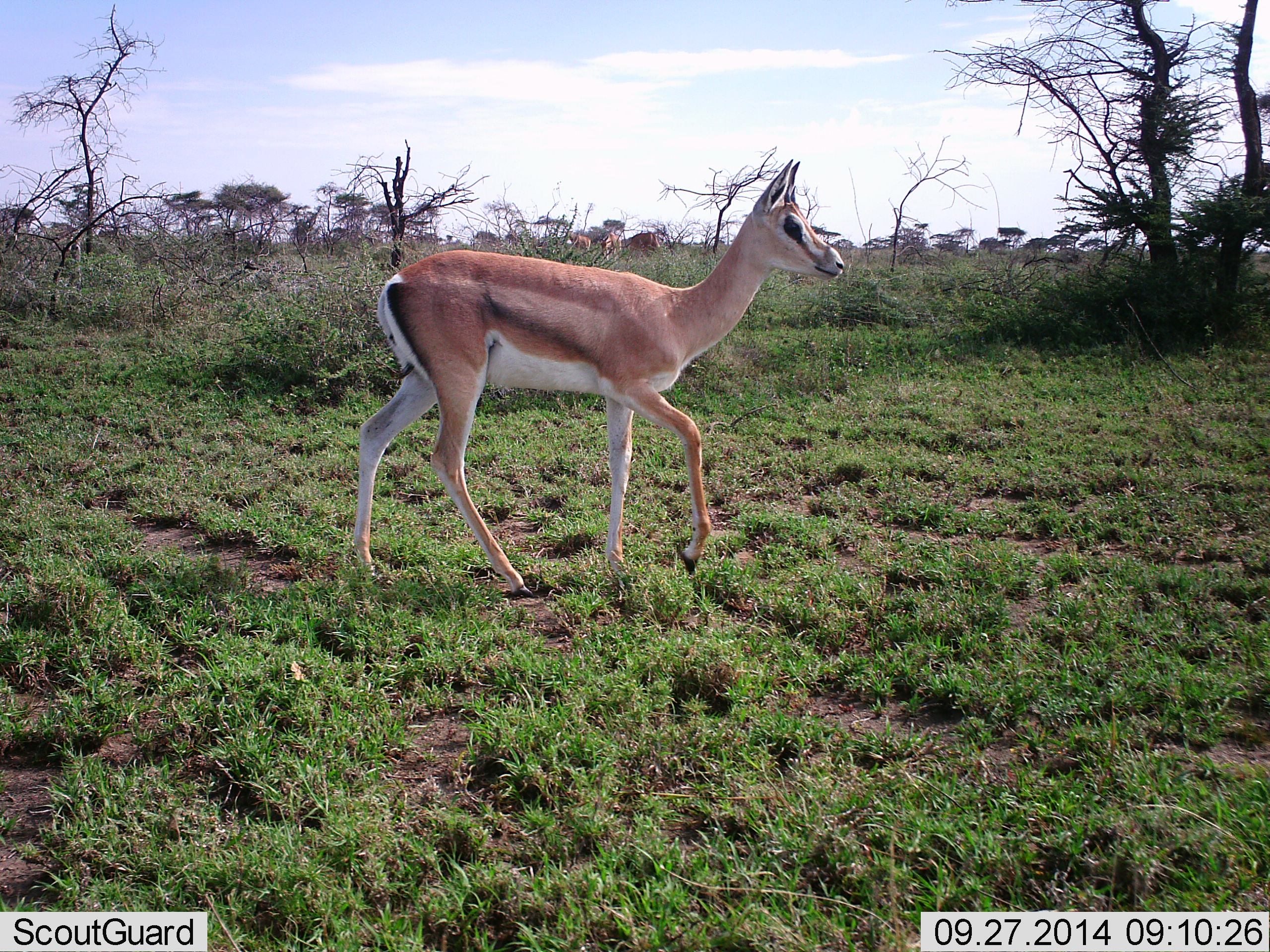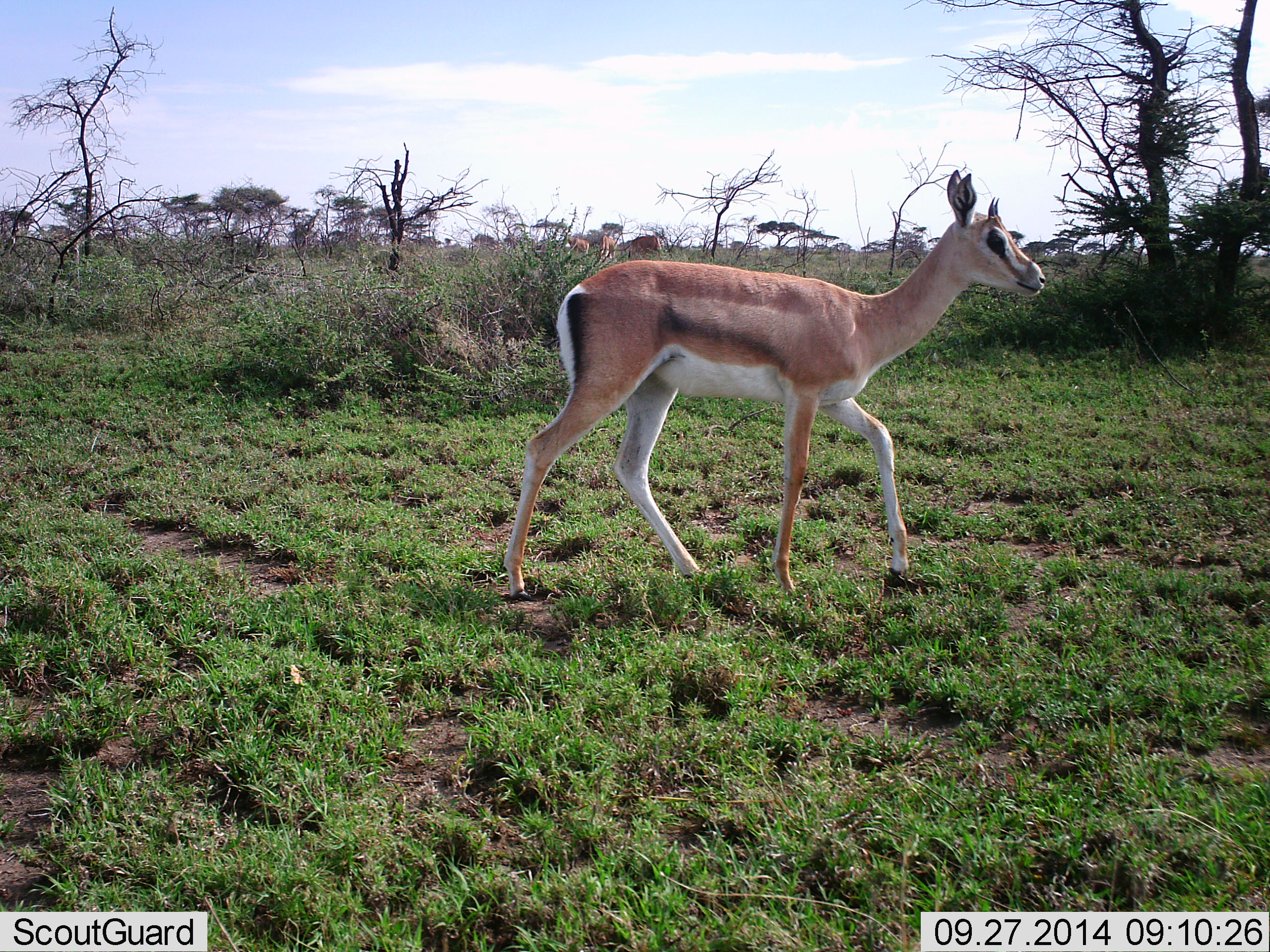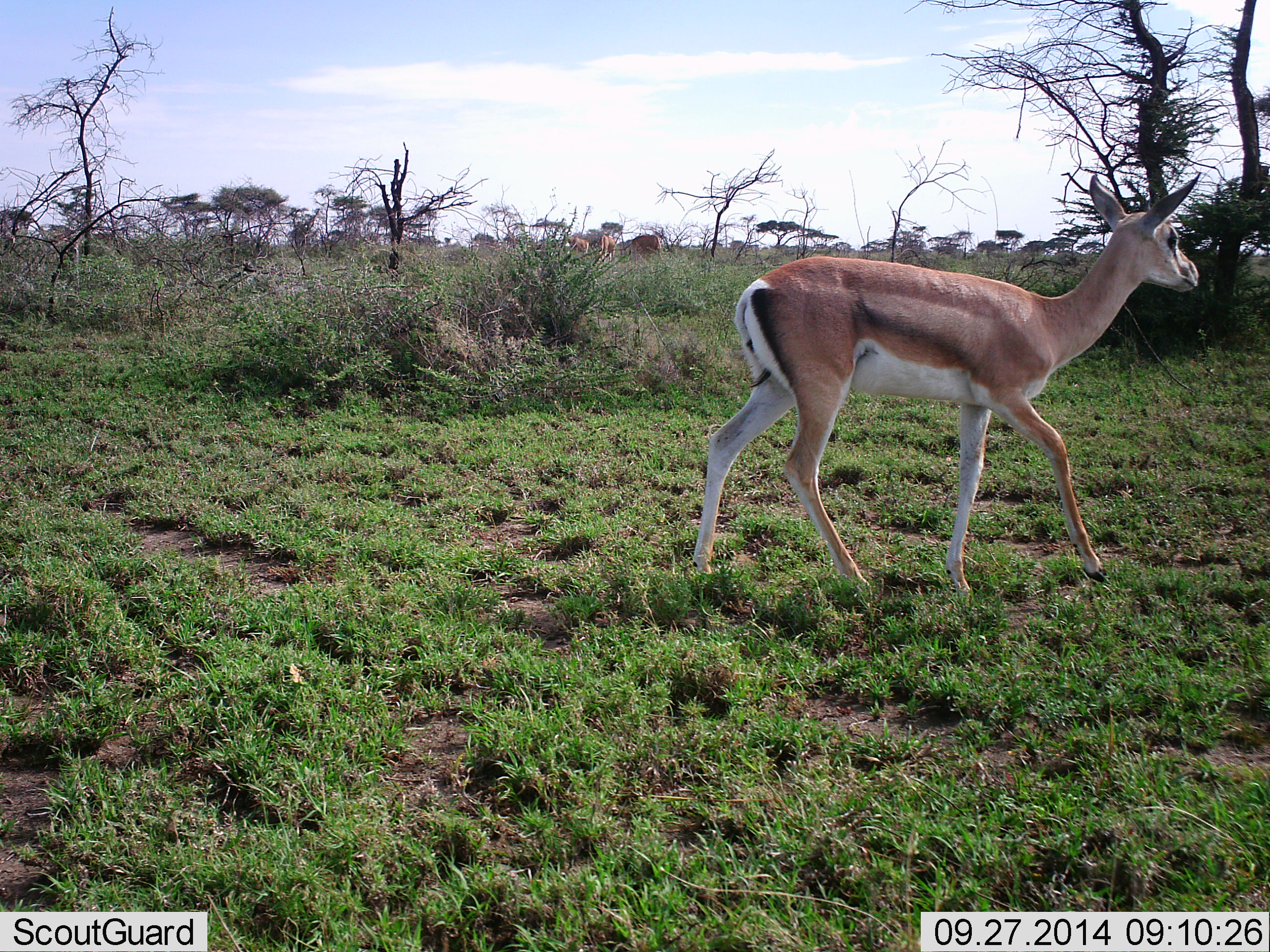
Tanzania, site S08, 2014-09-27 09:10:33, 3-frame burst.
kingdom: Animalia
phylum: Chordata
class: Mammalia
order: Artiodactyla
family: Bovidae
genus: Nanger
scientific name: Nanger granti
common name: grant's gazelle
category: gazellegrants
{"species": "gazellegrants (grant's gazelle) (Nanger granti)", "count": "1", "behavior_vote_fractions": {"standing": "18%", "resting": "0%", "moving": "91%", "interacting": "0%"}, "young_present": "9%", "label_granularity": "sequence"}